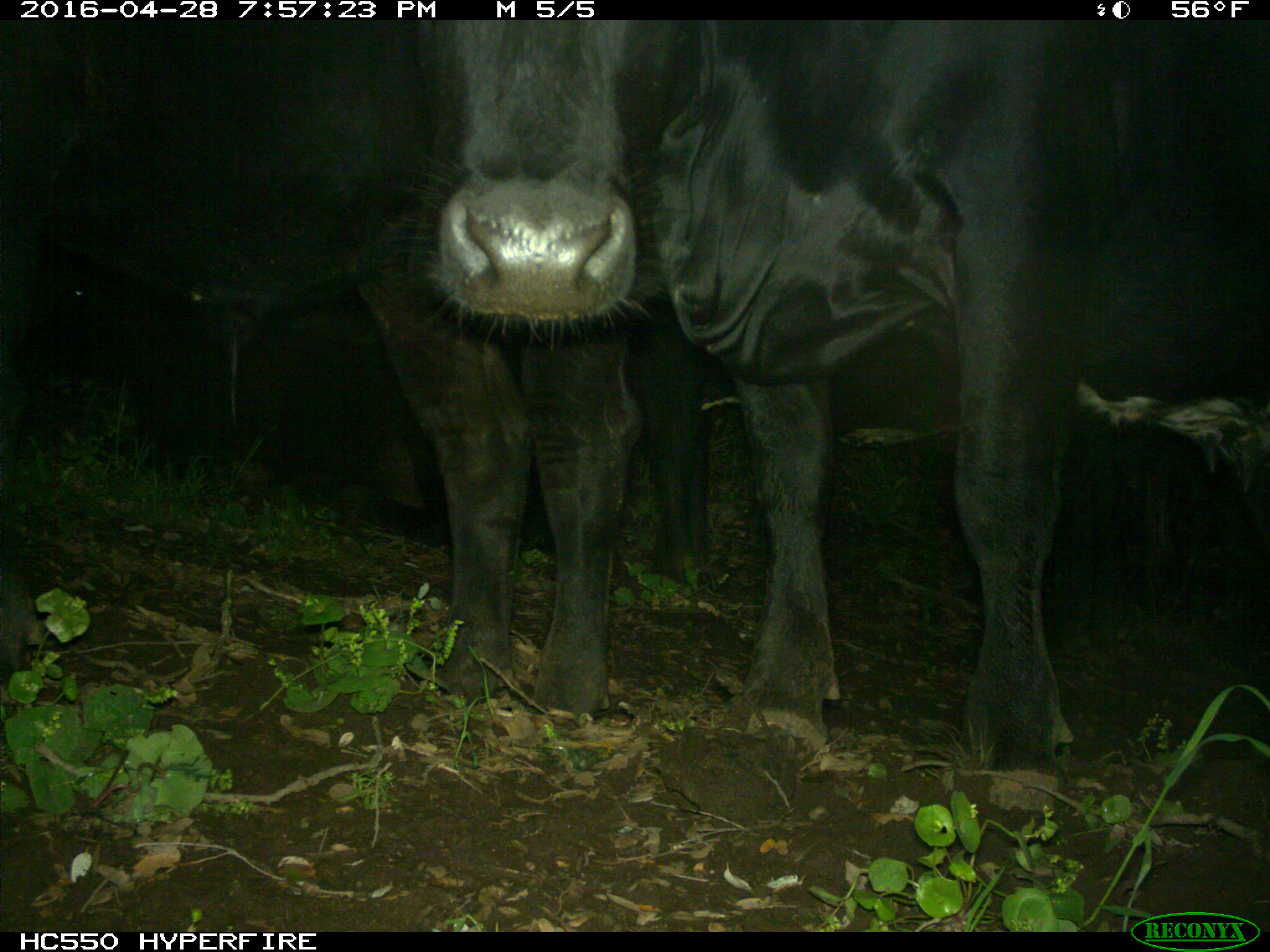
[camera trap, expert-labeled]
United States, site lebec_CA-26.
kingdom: Animalia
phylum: Chordata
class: Mammalia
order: Artiodactyla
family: Bovidae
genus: Bos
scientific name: Bos taurus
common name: domestic cow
Bos taurus (domestic cow).